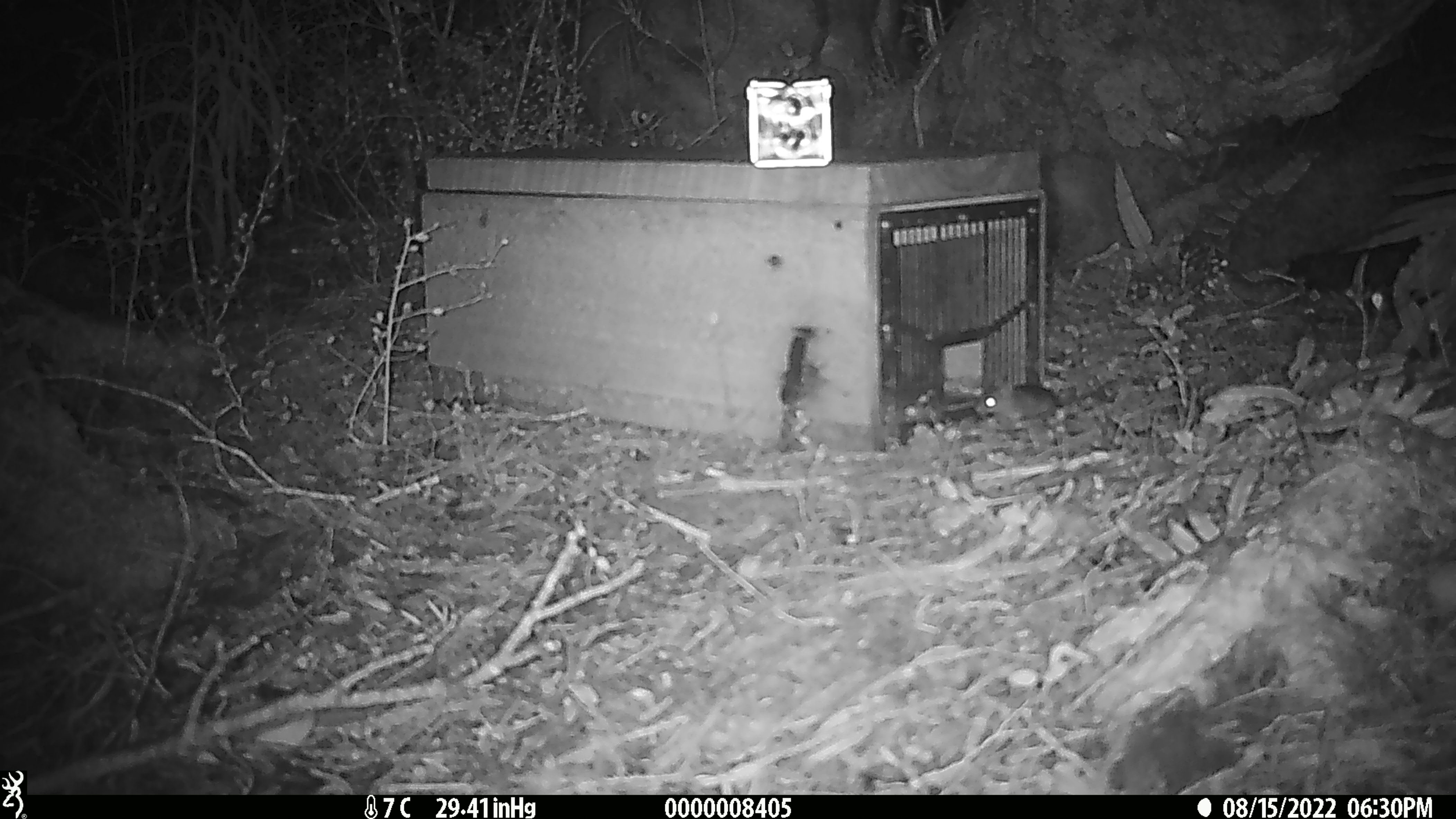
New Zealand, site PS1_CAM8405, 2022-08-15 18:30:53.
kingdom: Animalia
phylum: Chordata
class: Mammalia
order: Rodentia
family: Muridae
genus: Mus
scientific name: Mus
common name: mouse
Mouse (Mus).